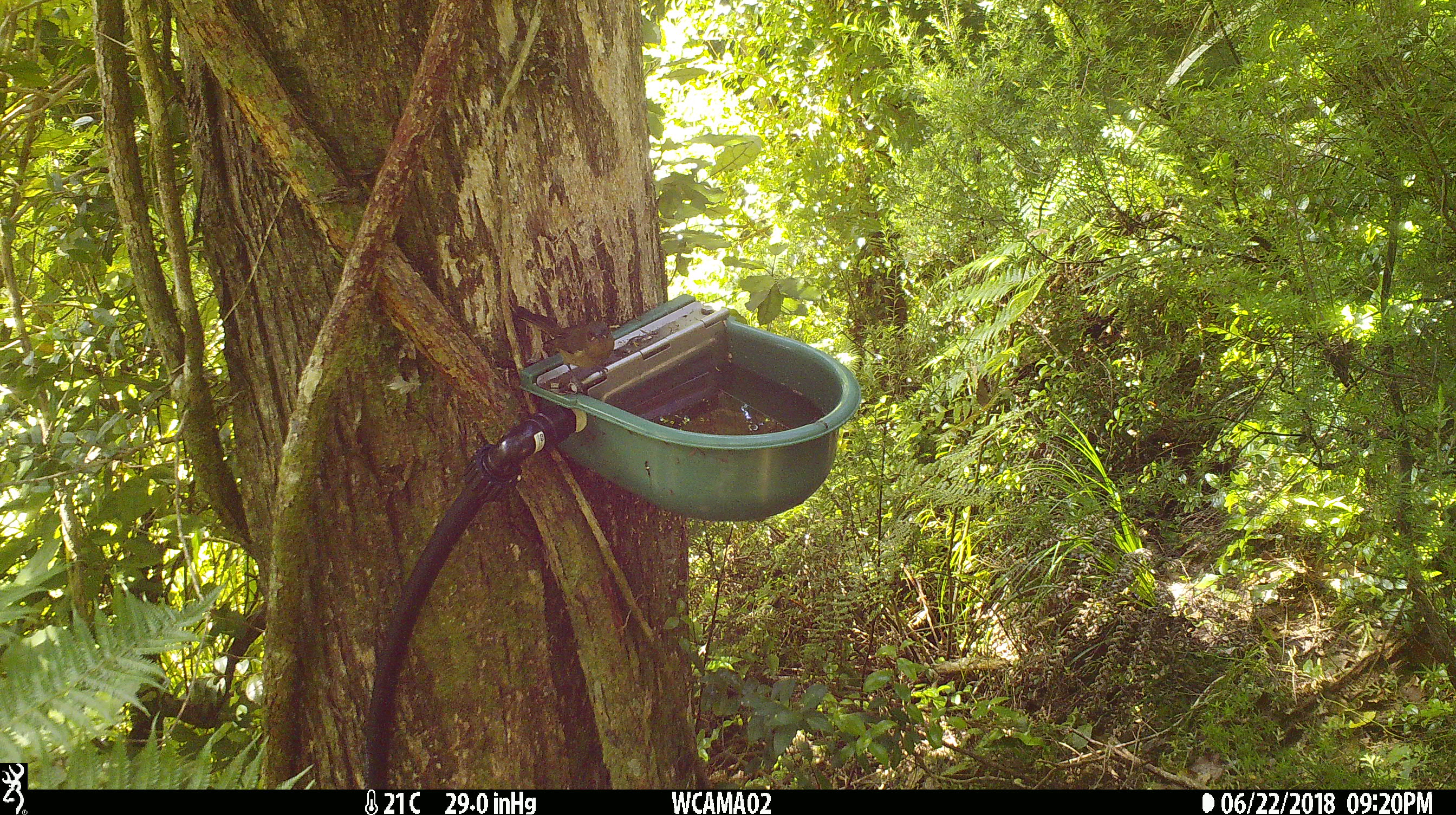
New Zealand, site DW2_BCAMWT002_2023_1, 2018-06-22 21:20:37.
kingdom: Animalia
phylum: Chordata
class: Aves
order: Passeriformes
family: Meliphagidae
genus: Anthornis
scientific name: Anthornis melanura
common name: new zealand bellbird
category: bellbird